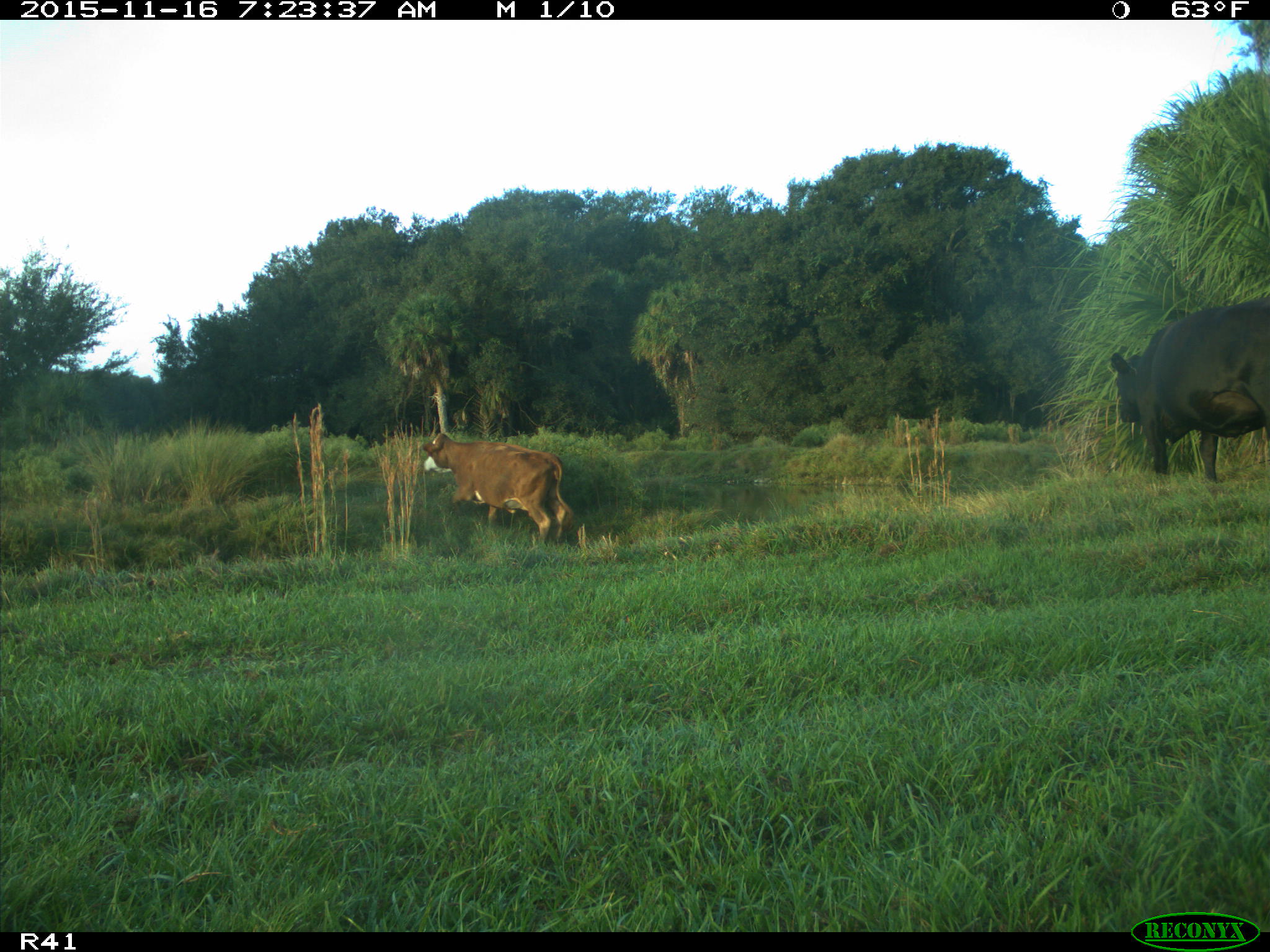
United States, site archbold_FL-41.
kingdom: Animalia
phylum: Chordata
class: Mammalia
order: Artiodactyla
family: Bovidae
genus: Bos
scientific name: Bos taurus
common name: domestic cow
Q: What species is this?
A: Bos taurus (domestic cow).